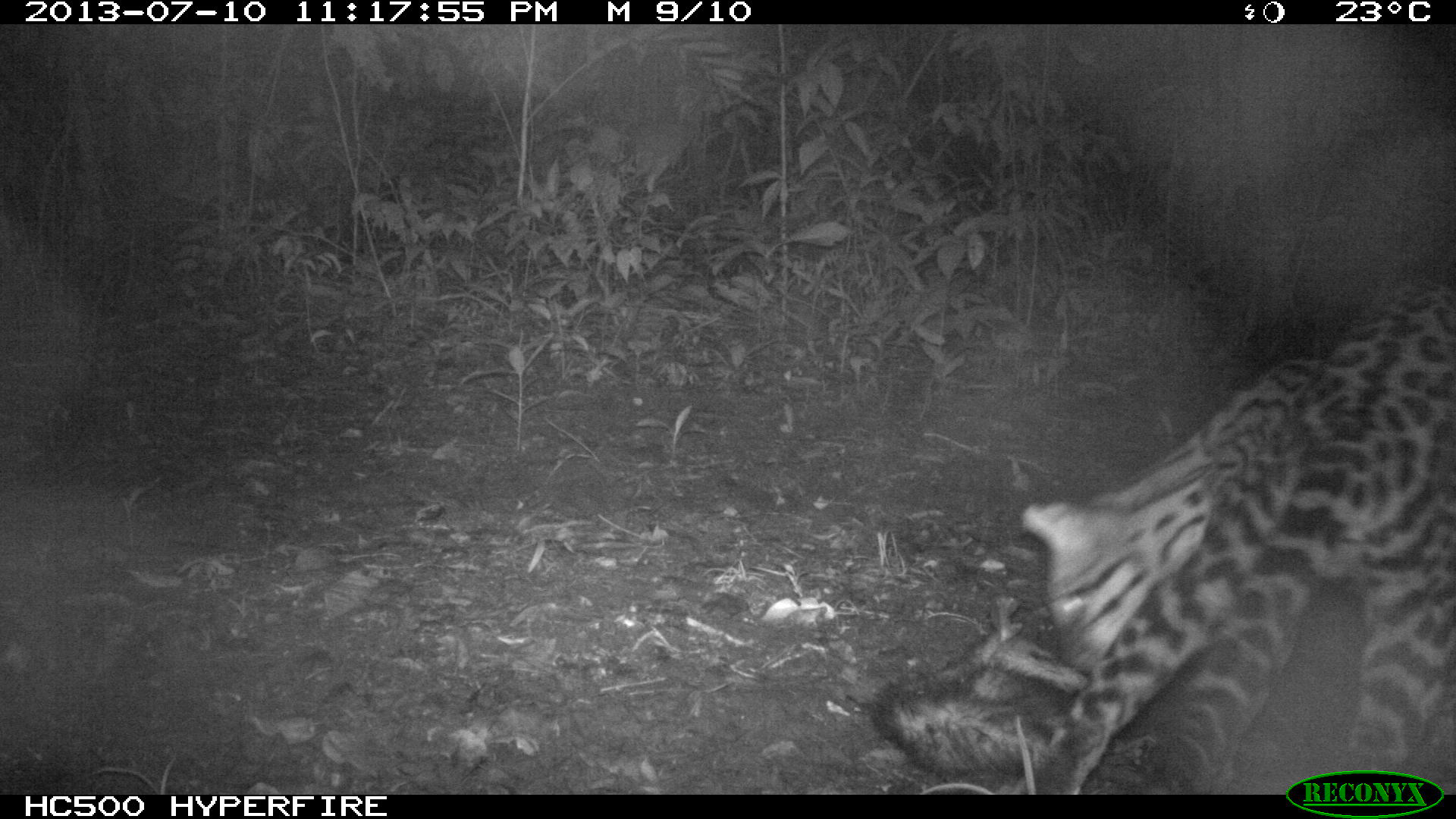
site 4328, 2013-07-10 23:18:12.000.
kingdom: Animalia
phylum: Chordata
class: Mammalia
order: Carnivora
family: Felidae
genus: Leopardus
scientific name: Leopardus pardalis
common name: ocelot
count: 1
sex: male